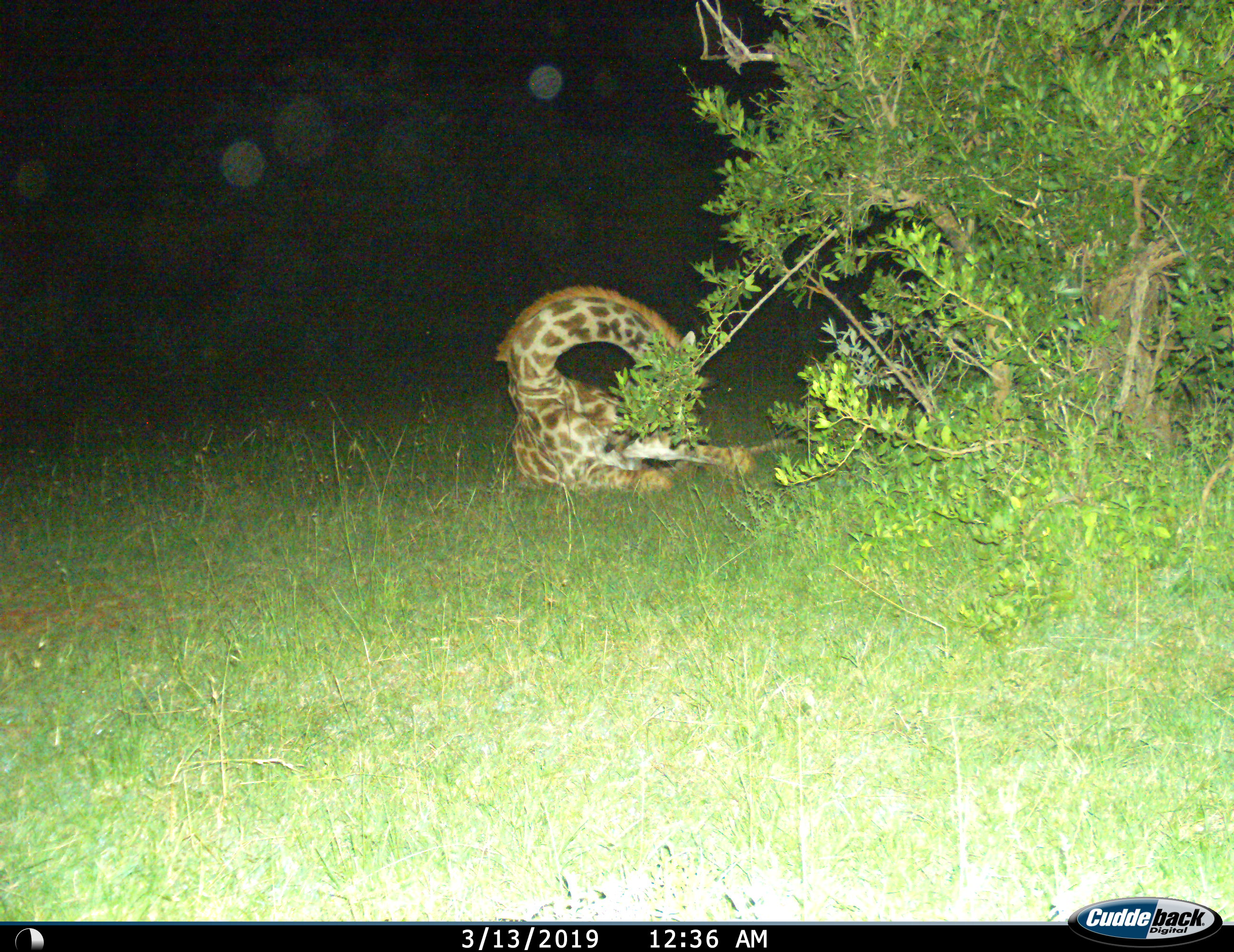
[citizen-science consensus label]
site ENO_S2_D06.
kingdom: Animalia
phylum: Chordata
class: Mammalia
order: Artiodactyla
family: Giraffidae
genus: Giraffa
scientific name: Giraffa camelopardalis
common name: giraffe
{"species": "giraffe (Giraffa camelopardalis)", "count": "1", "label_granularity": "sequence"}